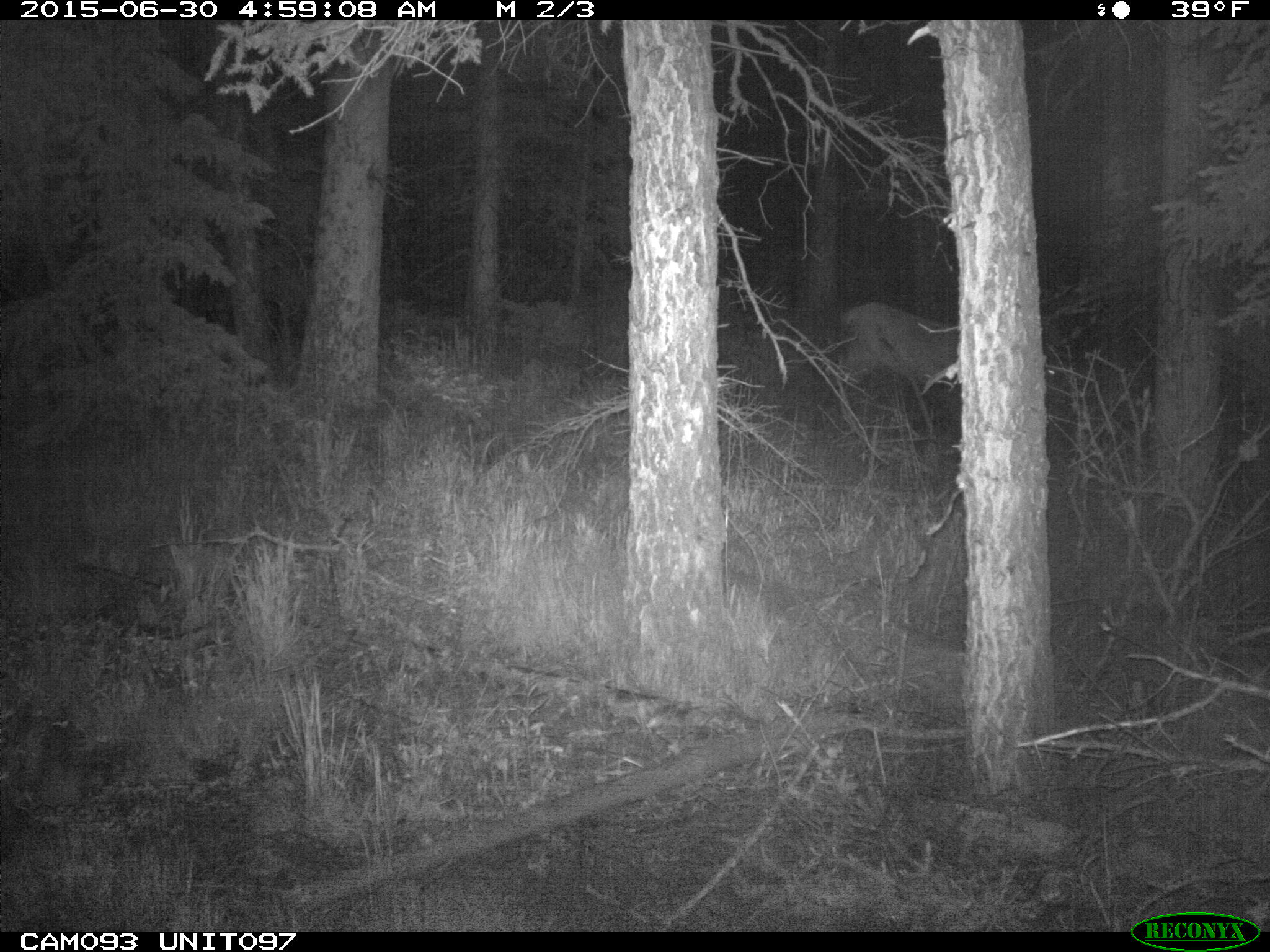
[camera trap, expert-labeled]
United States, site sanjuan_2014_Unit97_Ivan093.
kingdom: Animalia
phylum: Chordata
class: Mammalia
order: Artiodactyla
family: Cervidae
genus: Cervus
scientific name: Cervus elaphus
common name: red deer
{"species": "Cervus elaphus (red deer)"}